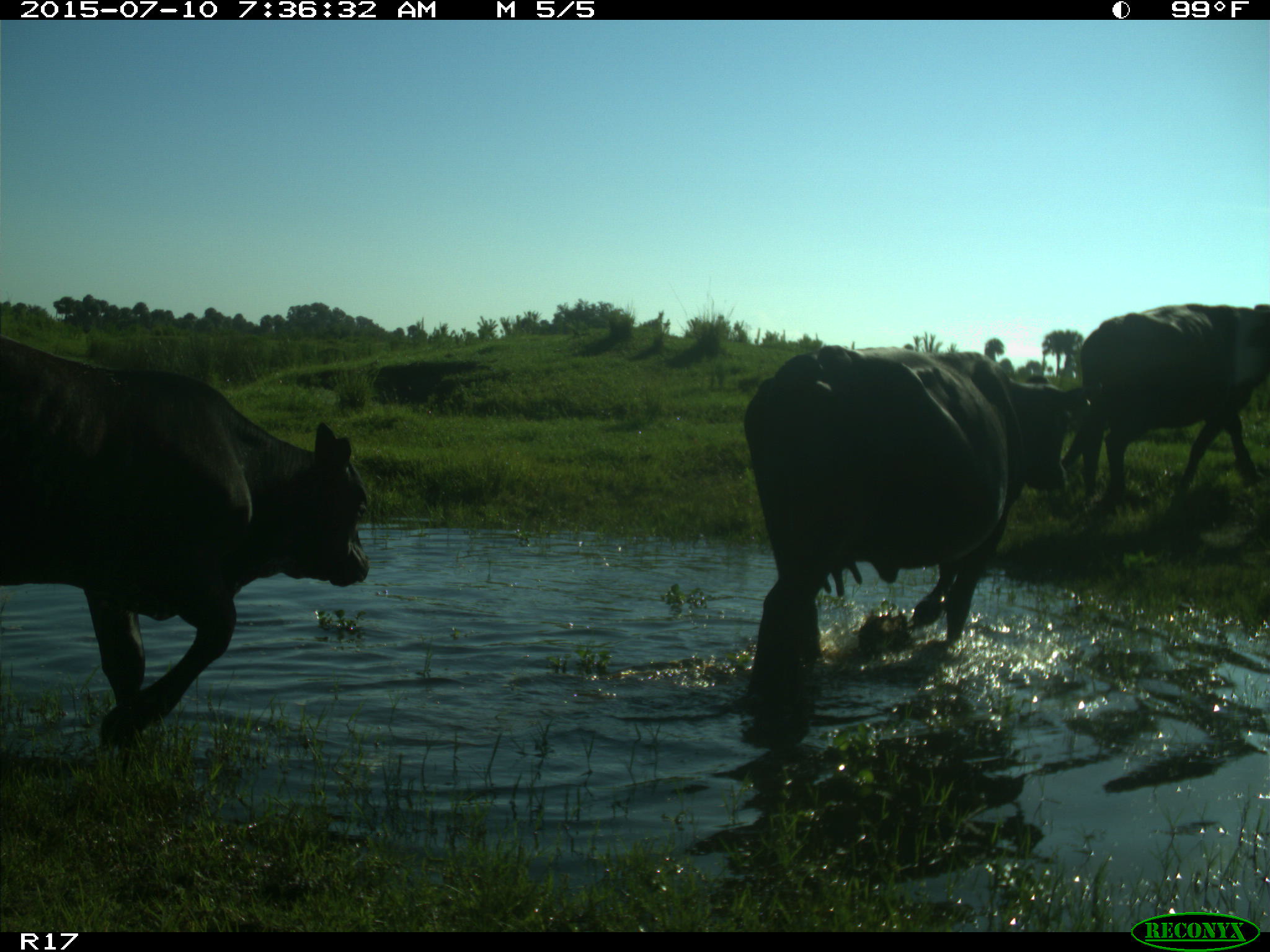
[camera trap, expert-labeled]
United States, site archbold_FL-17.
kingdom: Animalia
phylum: Chordata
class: Mammalia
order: Artiodactyla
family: Bovidae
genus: Bos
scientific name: Bos taurus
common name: domestic cow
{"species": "Bos taurus (domestic cow)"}